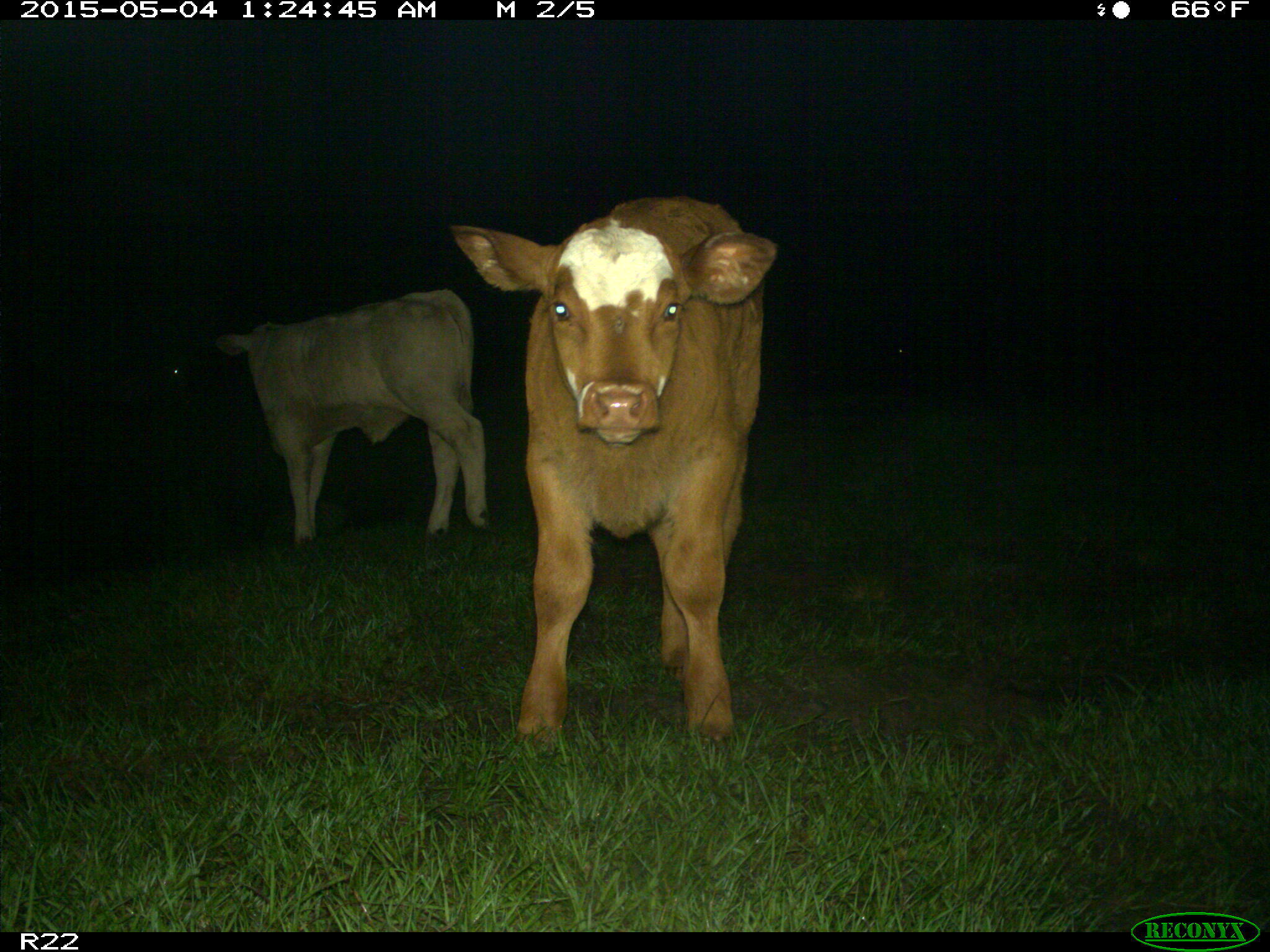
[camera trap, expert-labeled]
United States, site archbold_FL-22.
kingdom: Animalia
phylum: Chordata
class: Mammalia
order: Artiodactyla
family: Bovidae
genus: Bos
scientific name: Bos taurus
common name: domestic cow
Bos taurus (domestic cow).